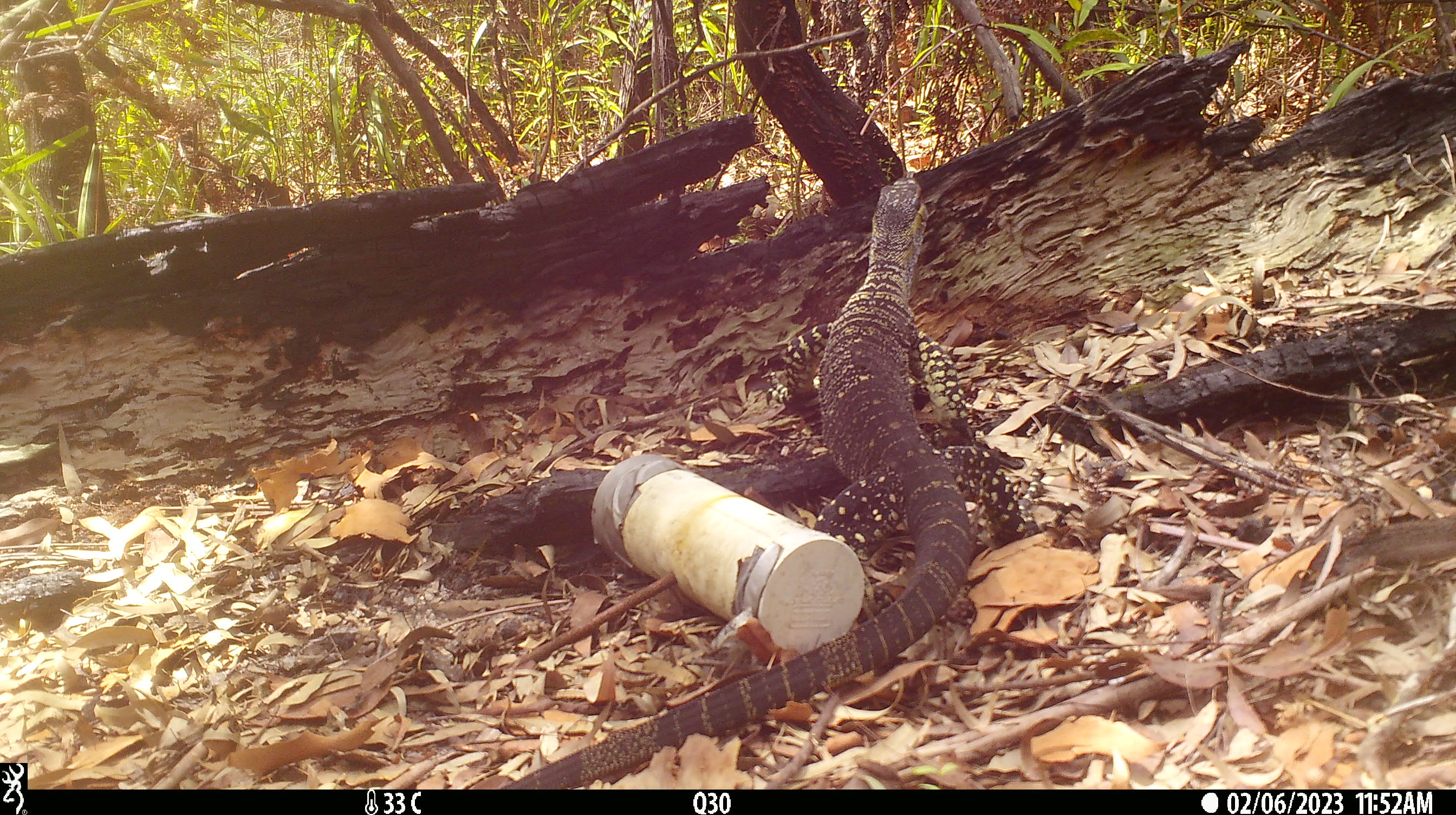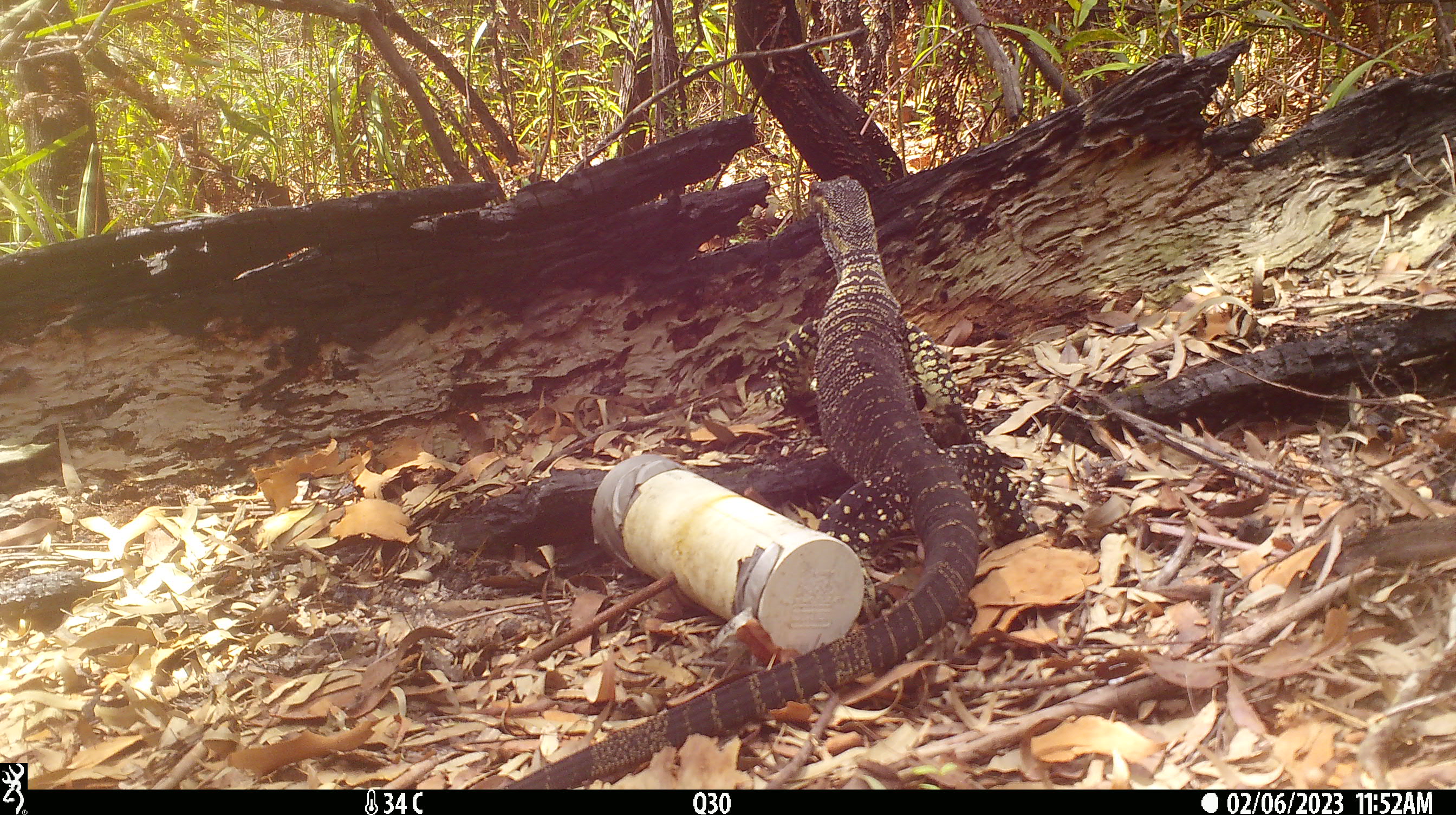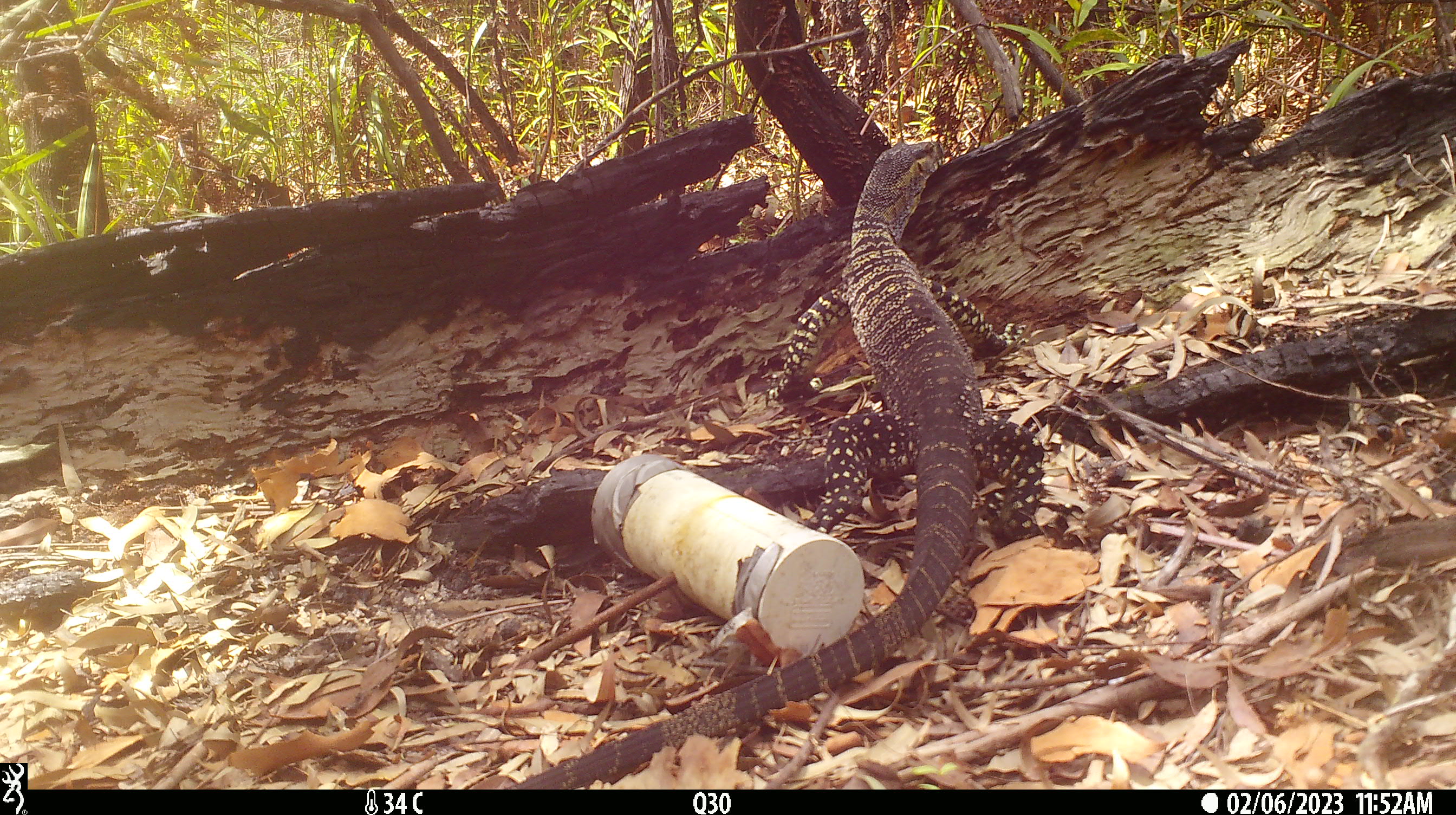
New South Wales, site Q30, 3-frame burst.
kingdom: Animalia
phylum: Chordata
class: Reptilia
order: Squamata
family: Varanidae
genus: Varanus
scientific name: Varanus varius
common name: lace monitor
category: goanna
Goanna (lace monitor) (Varanus varius).